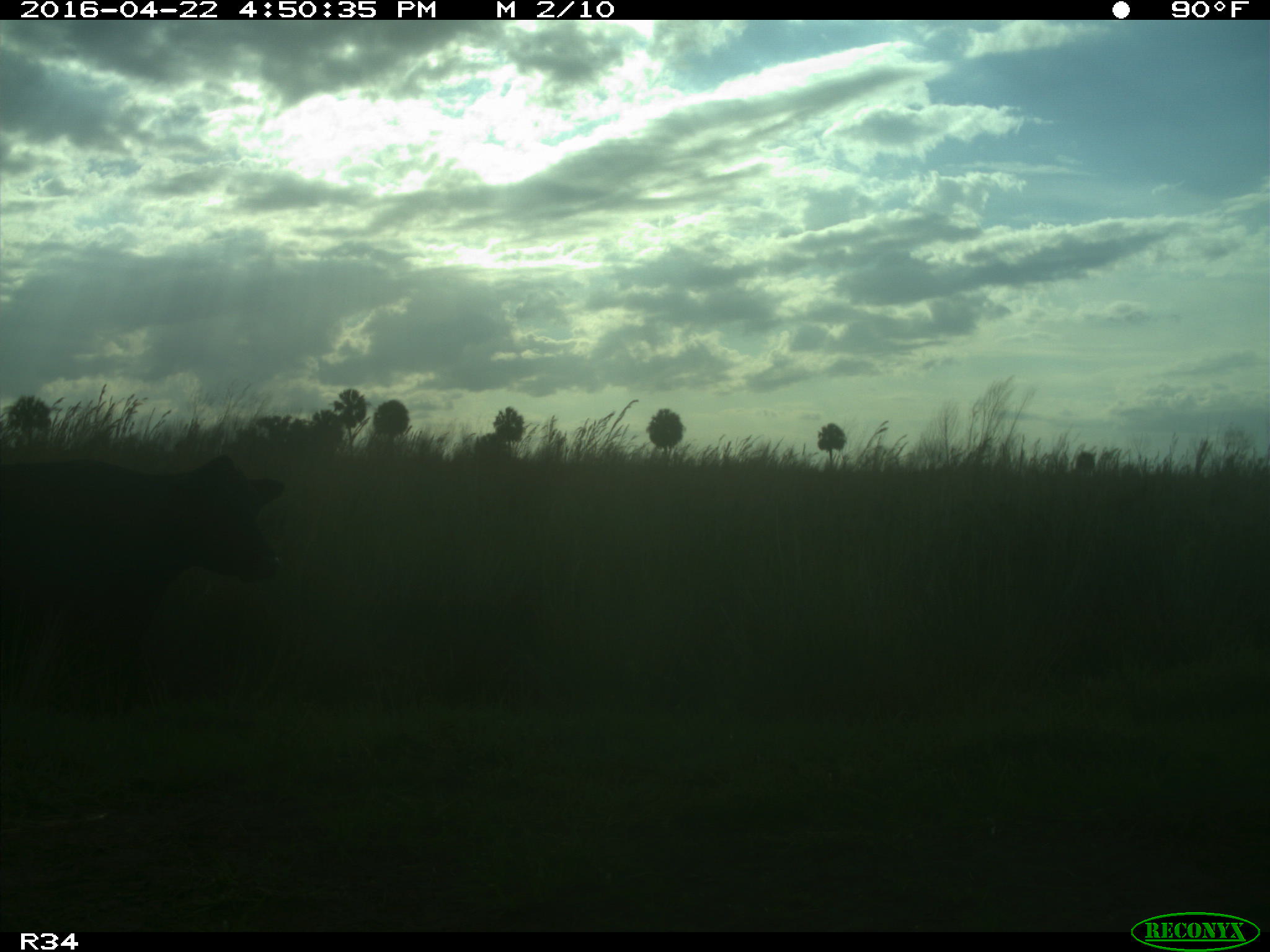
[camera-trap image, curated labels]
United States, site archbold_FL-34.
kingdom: Animalia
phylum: Chordata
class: Mammalia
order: Artiodactyla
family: Bovidae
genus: Bos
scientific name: Bos taurus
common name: domestic cow